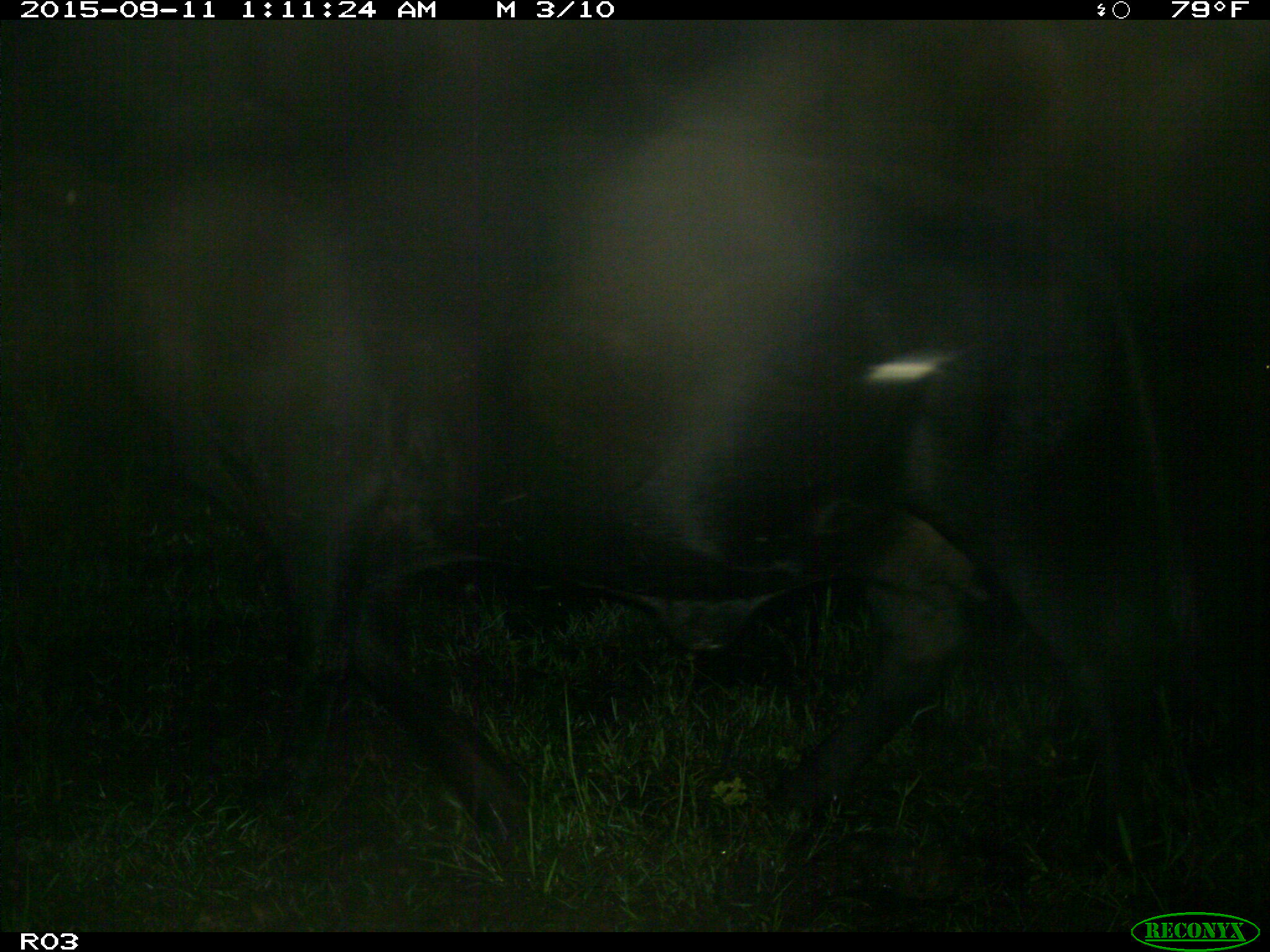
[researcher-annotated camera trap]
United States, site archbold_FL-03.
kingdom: Animalia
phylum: Chordata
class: Mammalia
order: Artiodactyla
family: Bovidae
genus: Bos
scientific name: Bos taurus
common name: domestic cow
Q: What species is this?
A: Bos taurus (domestic cow).